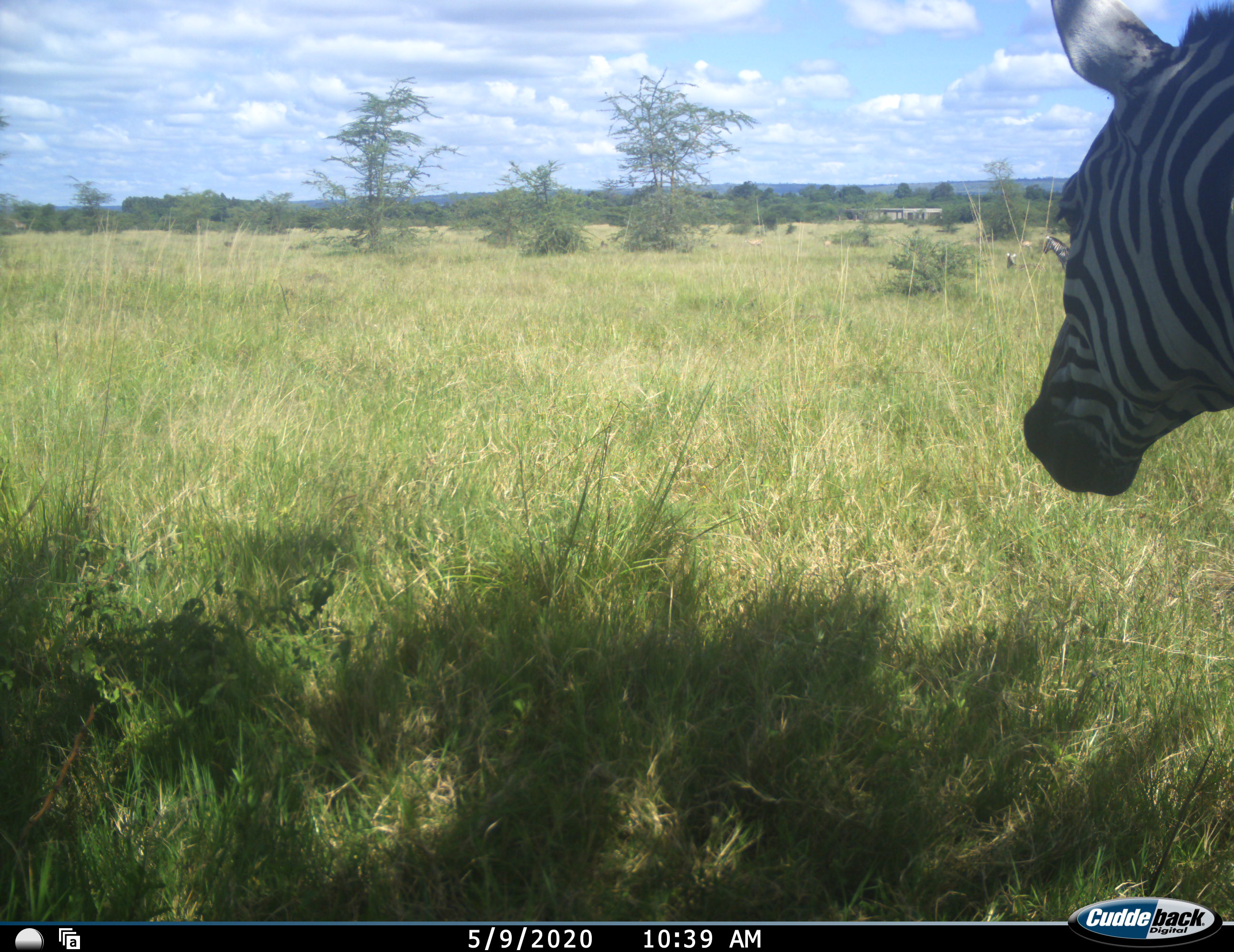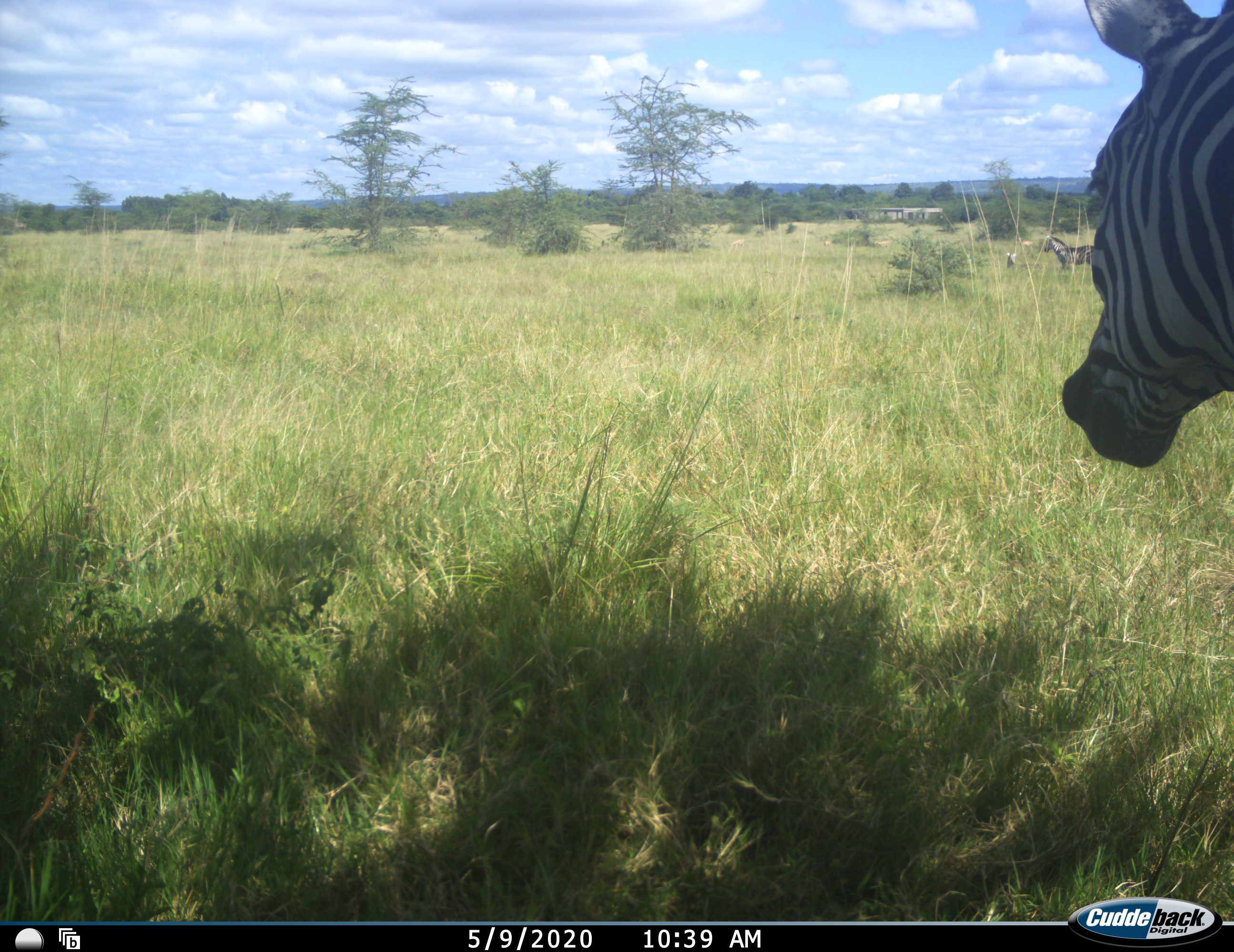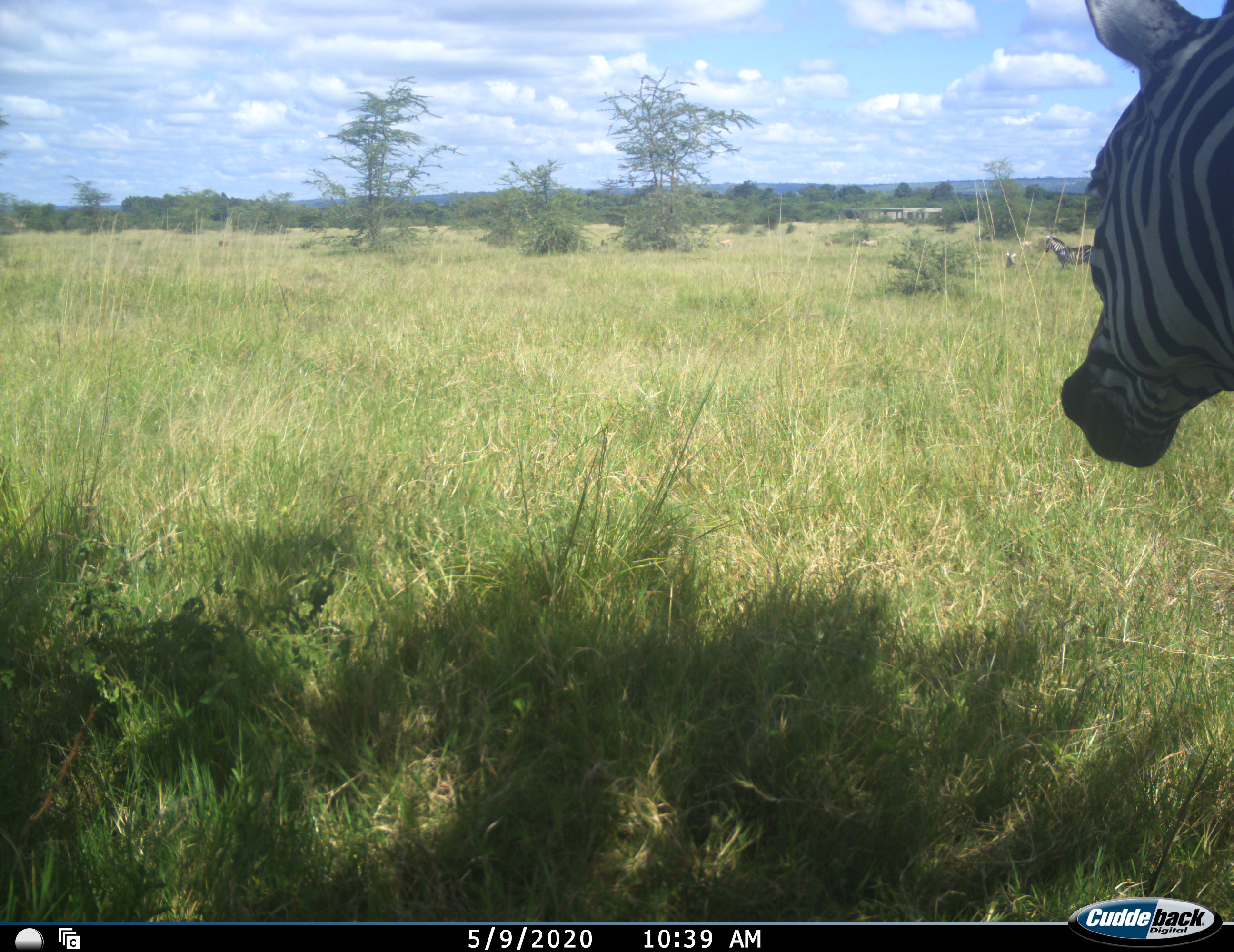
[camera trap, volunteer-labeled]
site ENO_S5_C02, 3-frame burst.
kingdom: Animalia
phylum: Chordata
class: Mammalia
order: Perissodactyla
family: Equidae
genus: Equus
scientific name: Equus quagga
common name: plains zebra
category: zebraplains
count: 3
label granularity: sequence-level